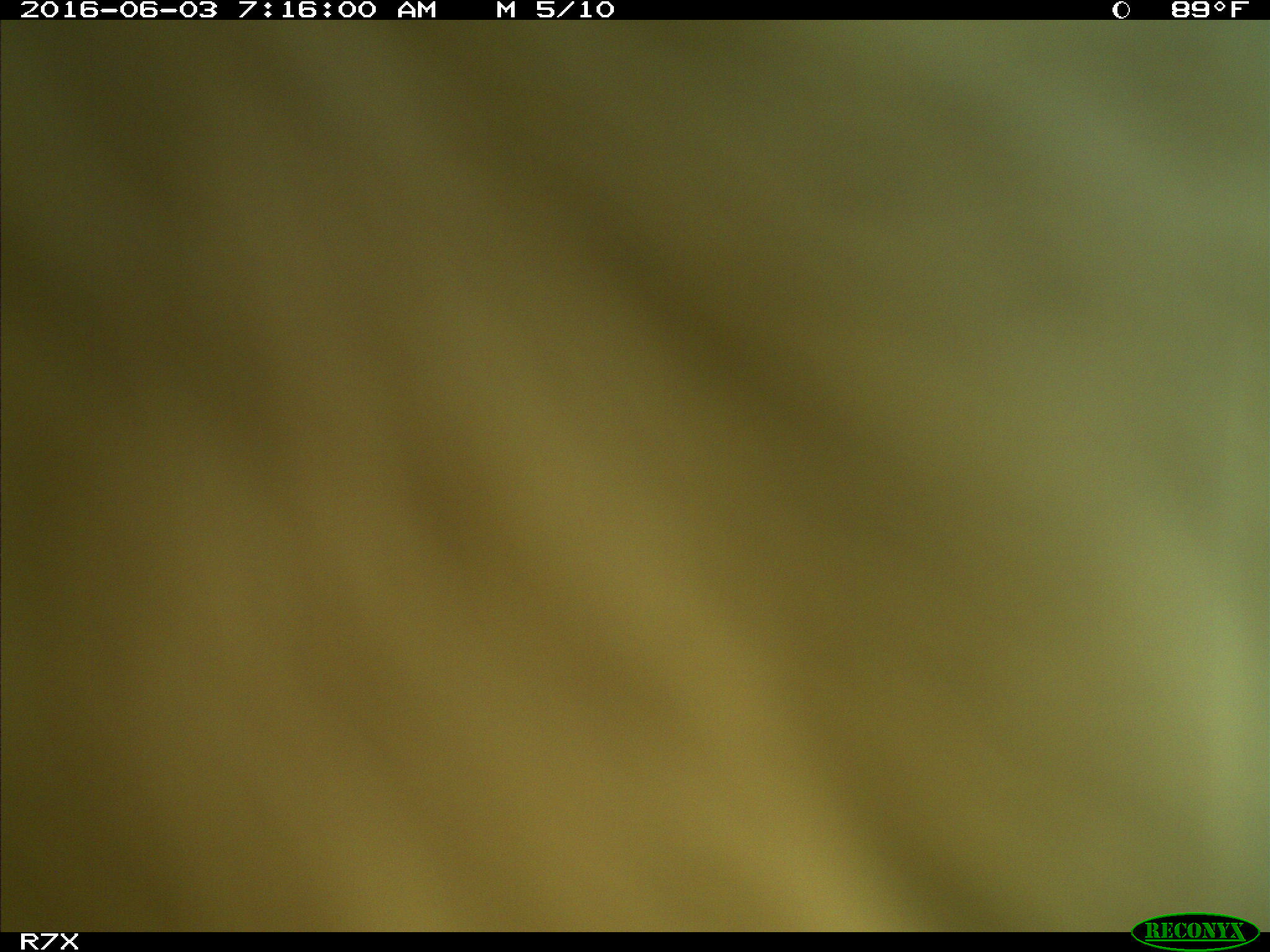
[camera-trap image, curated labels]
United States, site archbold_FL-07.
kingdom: Animalia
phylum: Chordata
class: Mammalia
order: Artiodactyla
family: Bovidae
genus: Bos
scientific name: Bos taurus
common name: domestic cow